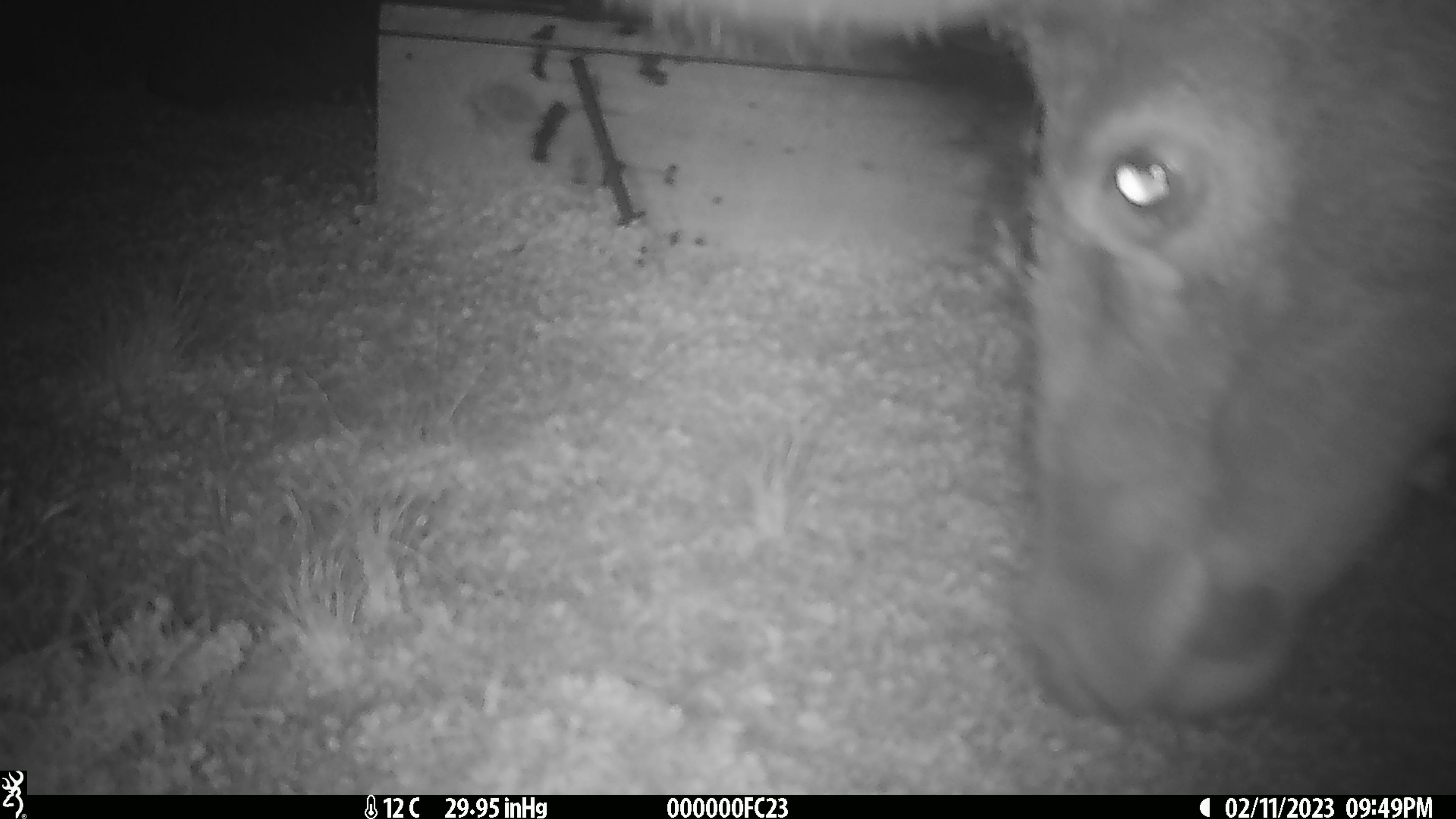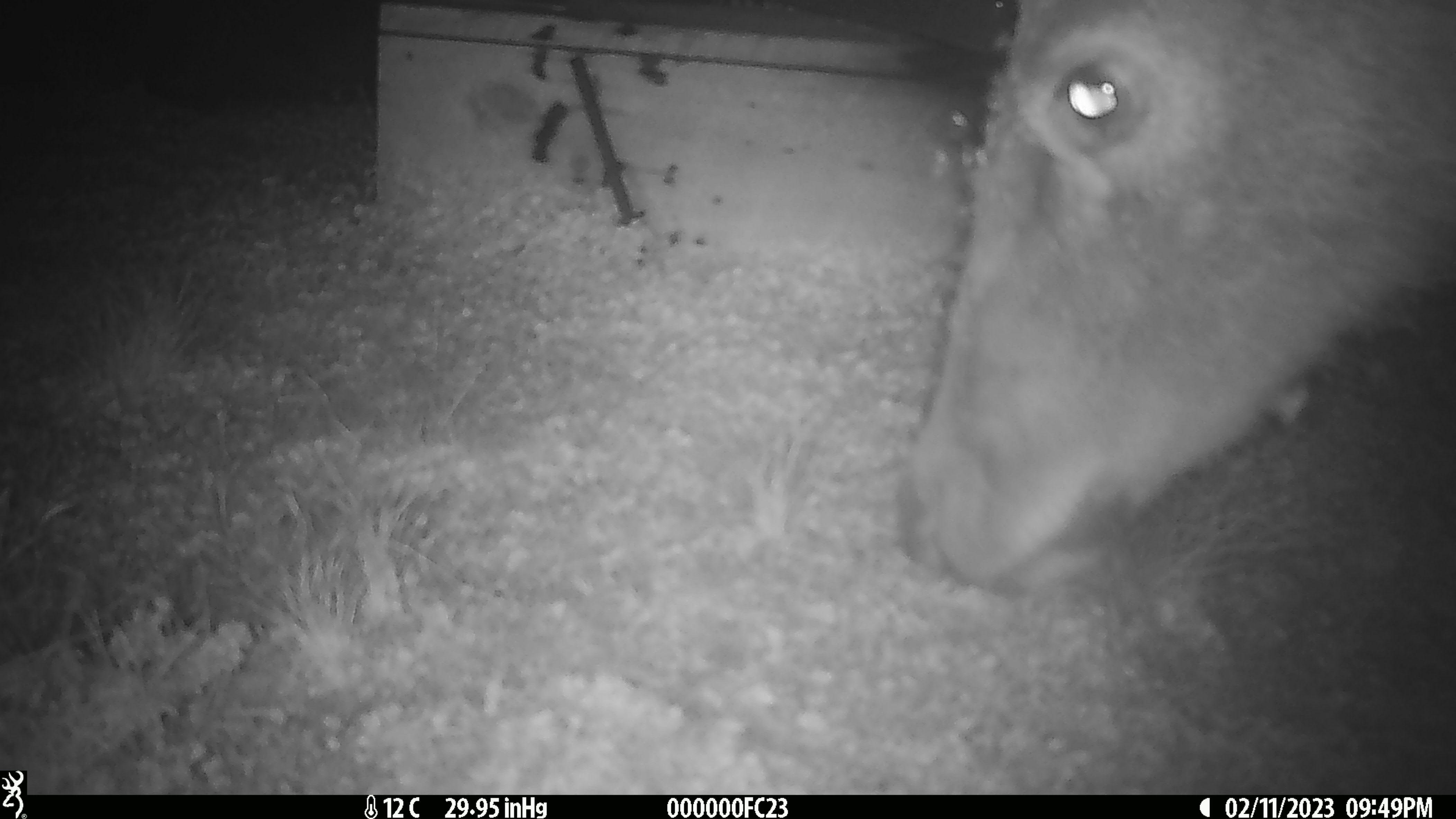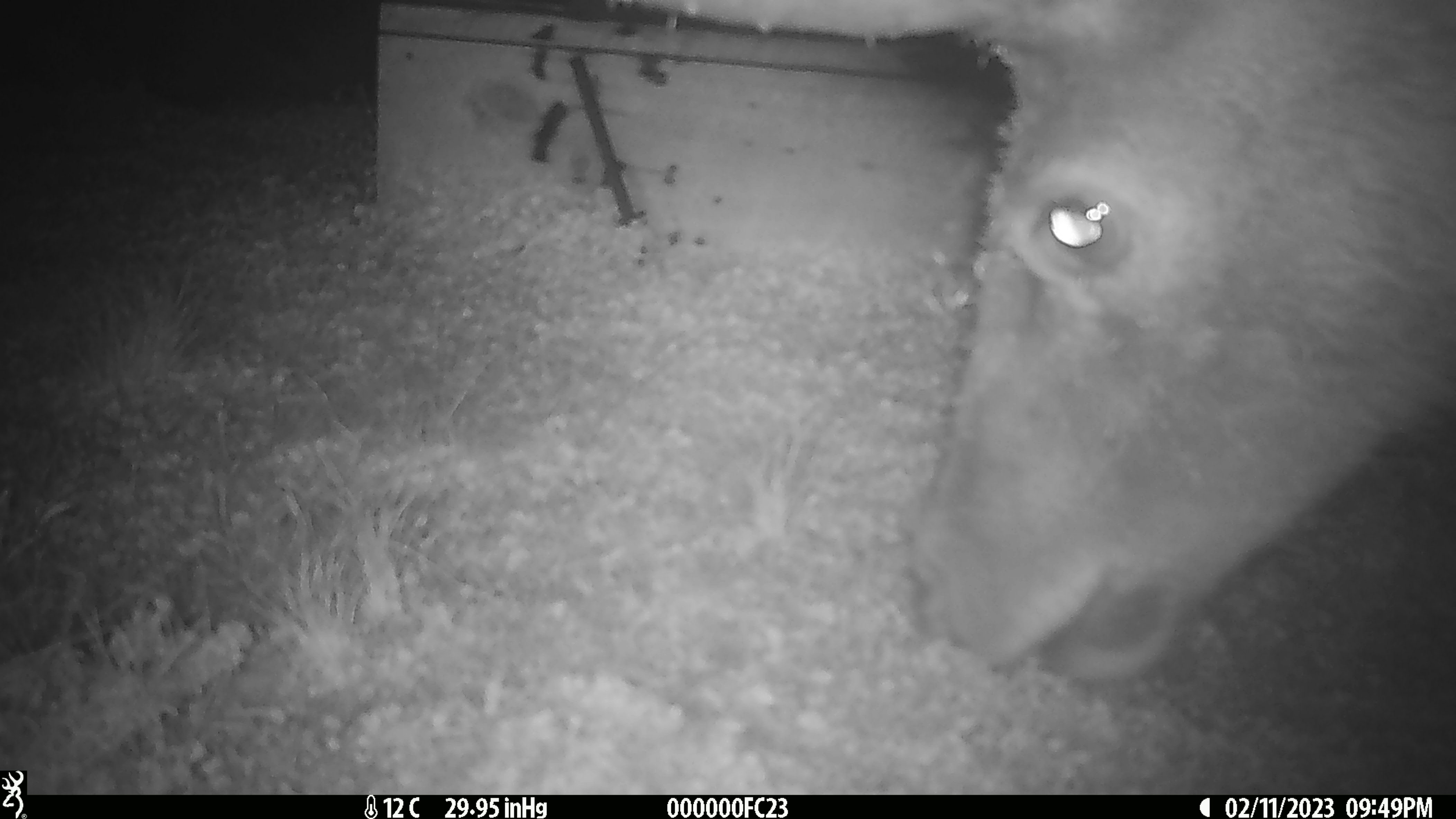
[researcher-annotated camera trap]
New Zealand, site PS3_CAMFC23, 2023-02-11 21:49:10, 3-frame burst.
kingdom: Animalia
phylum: Chordata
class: Mammalia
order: Artiodactyla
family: Cervidae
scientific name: Cervidae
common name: deer